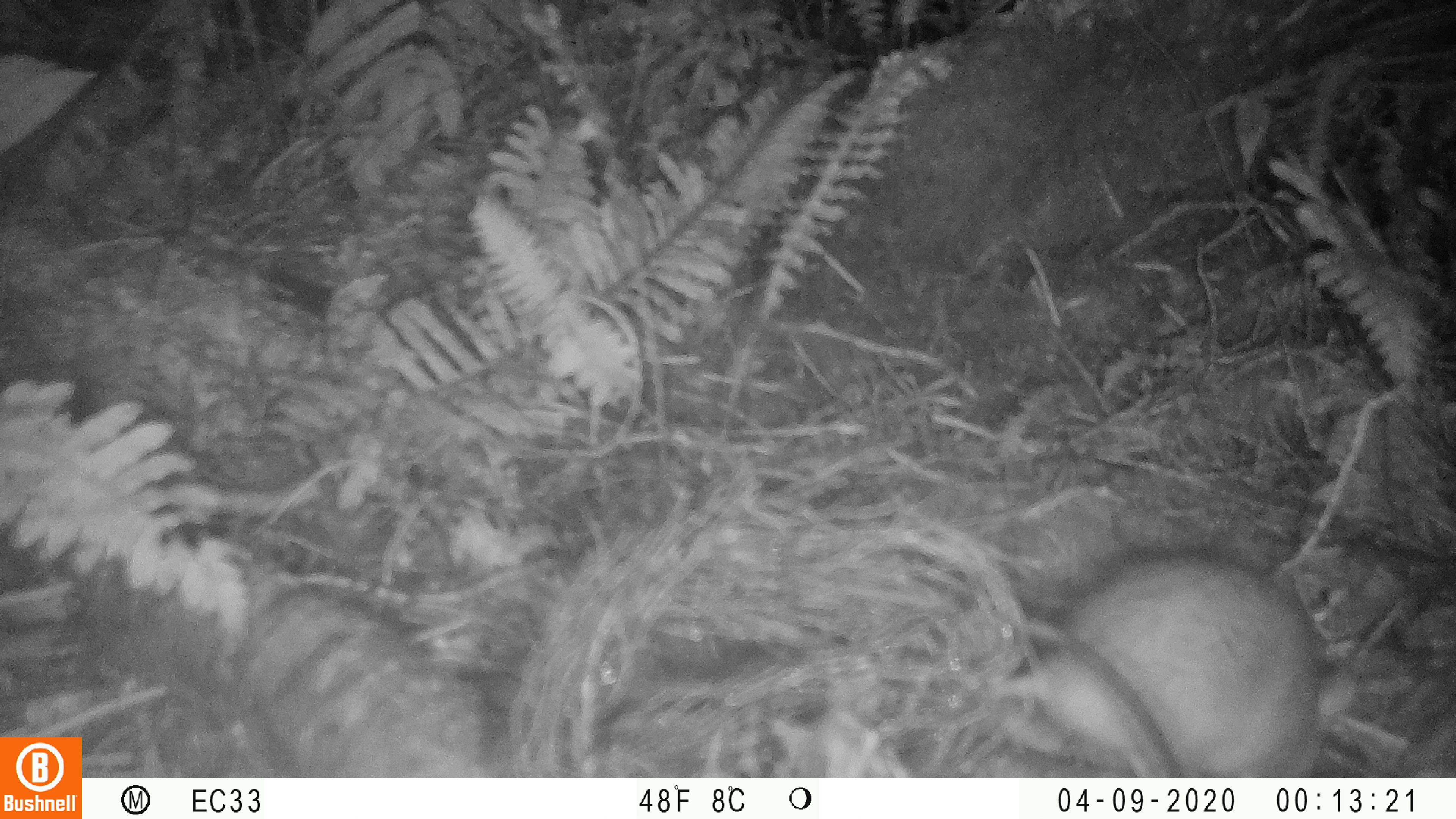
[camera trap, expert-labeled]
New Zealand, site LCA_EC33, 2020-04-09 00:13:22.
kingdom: Animalia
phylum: Chordata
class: Mammalia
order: Rodentia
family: Muridae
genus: Rattus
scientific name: Rattus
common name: rat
Rat (Rattus).